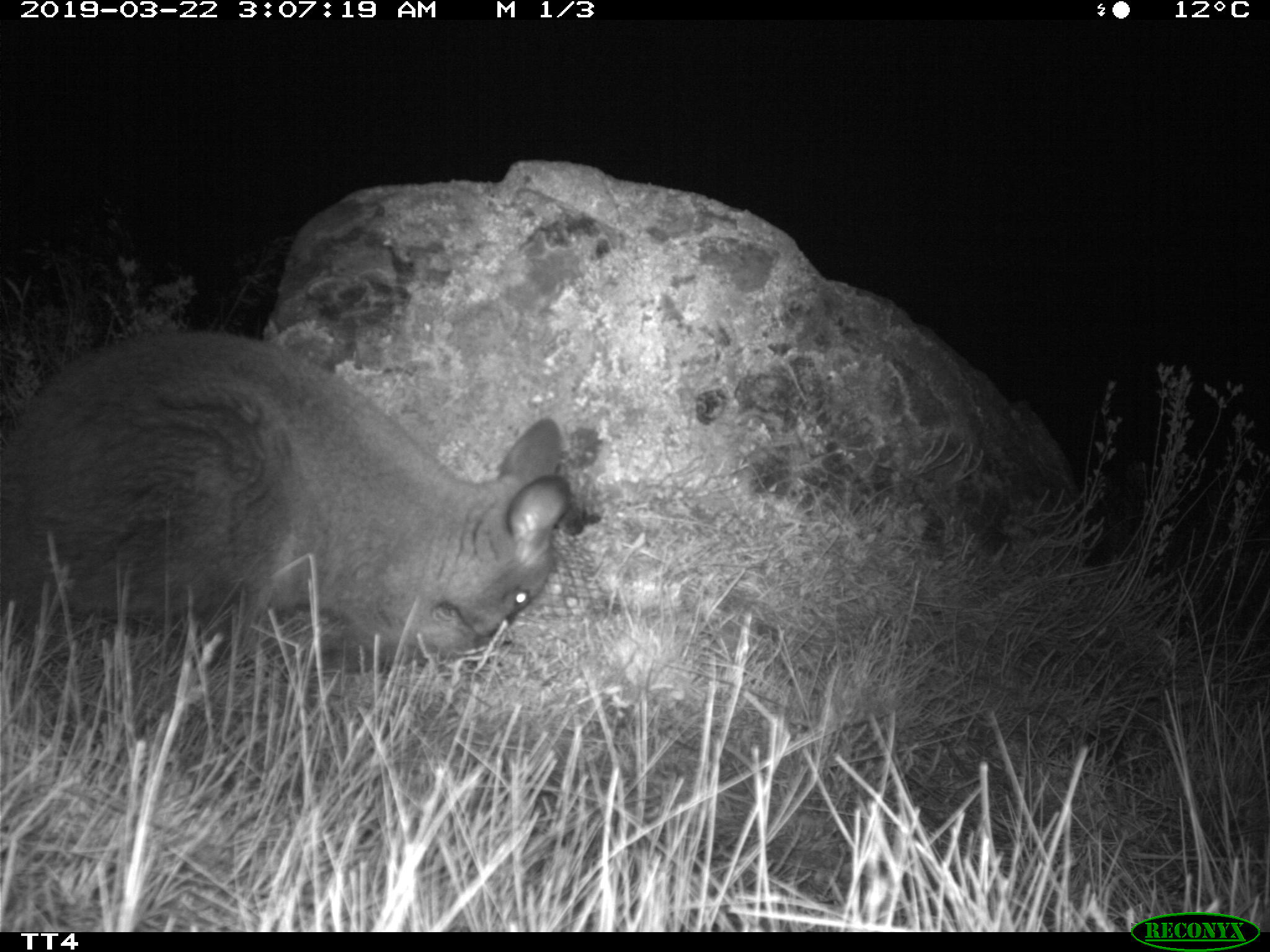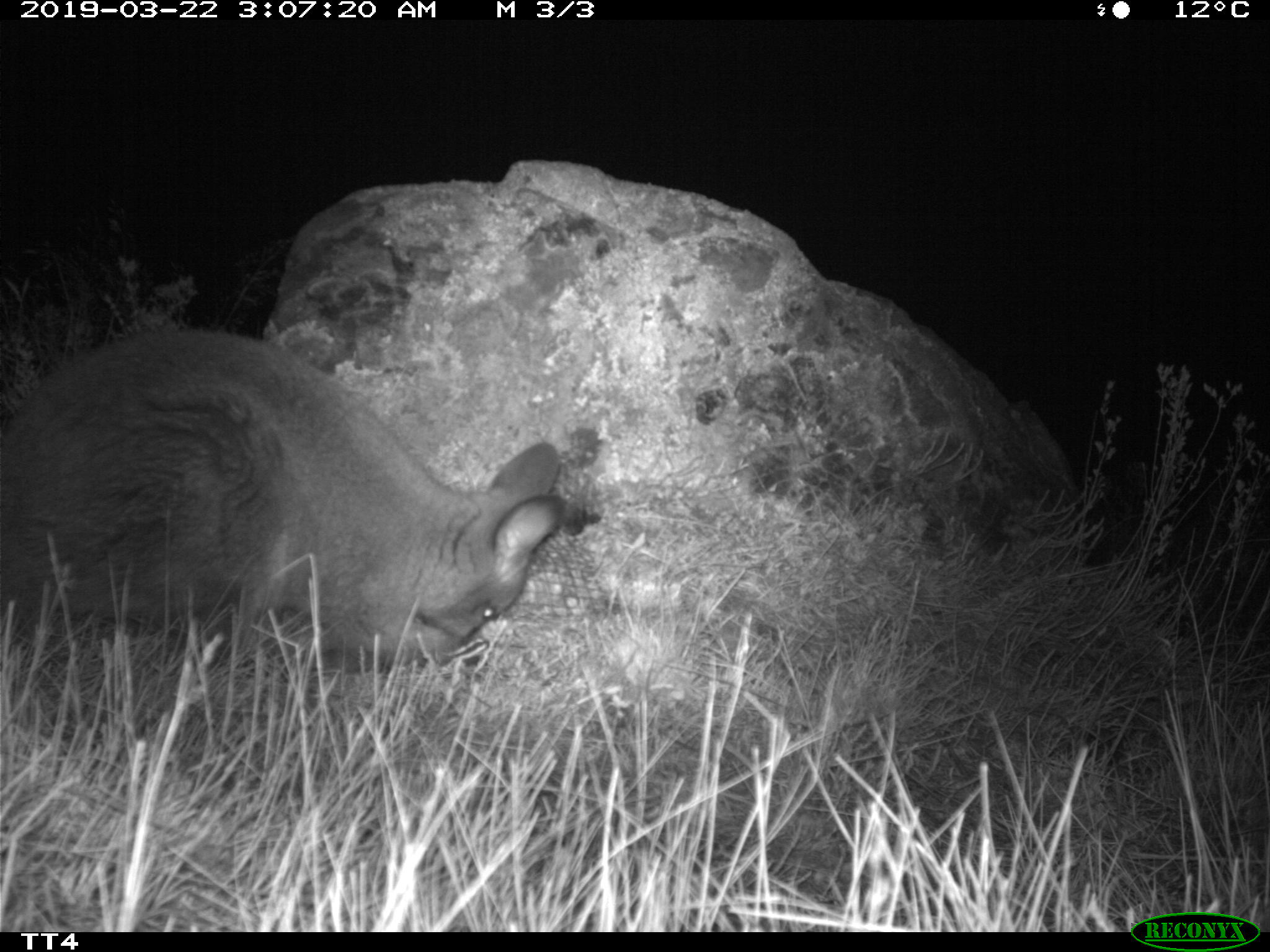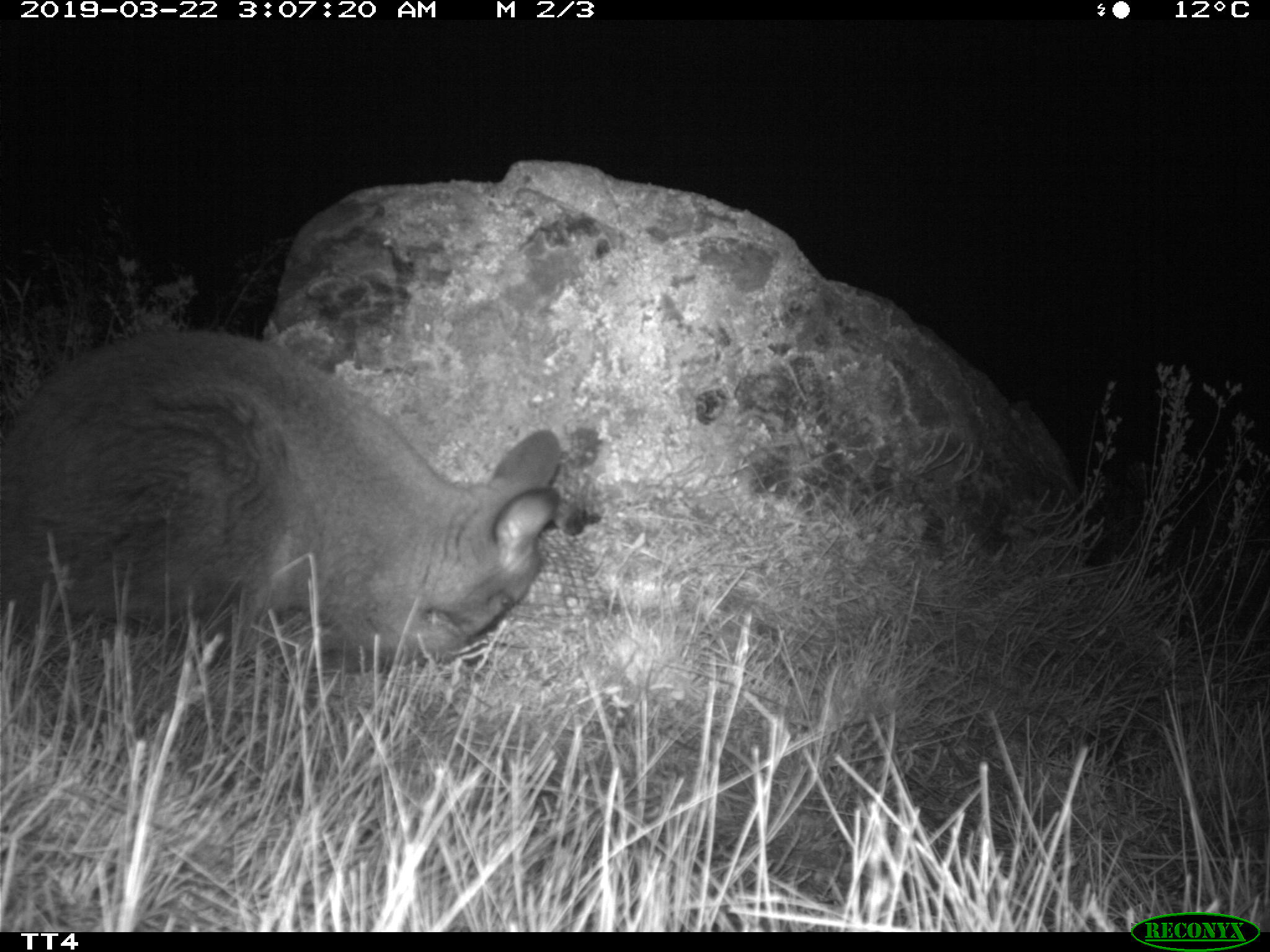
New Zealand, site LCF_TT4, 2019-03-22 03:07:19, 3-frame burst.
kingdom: Animalia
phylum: Chordata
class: Mammalia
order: Diprotodontia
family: Macropodidae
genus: Notamacropus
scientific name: Notamacropus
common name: wallaby